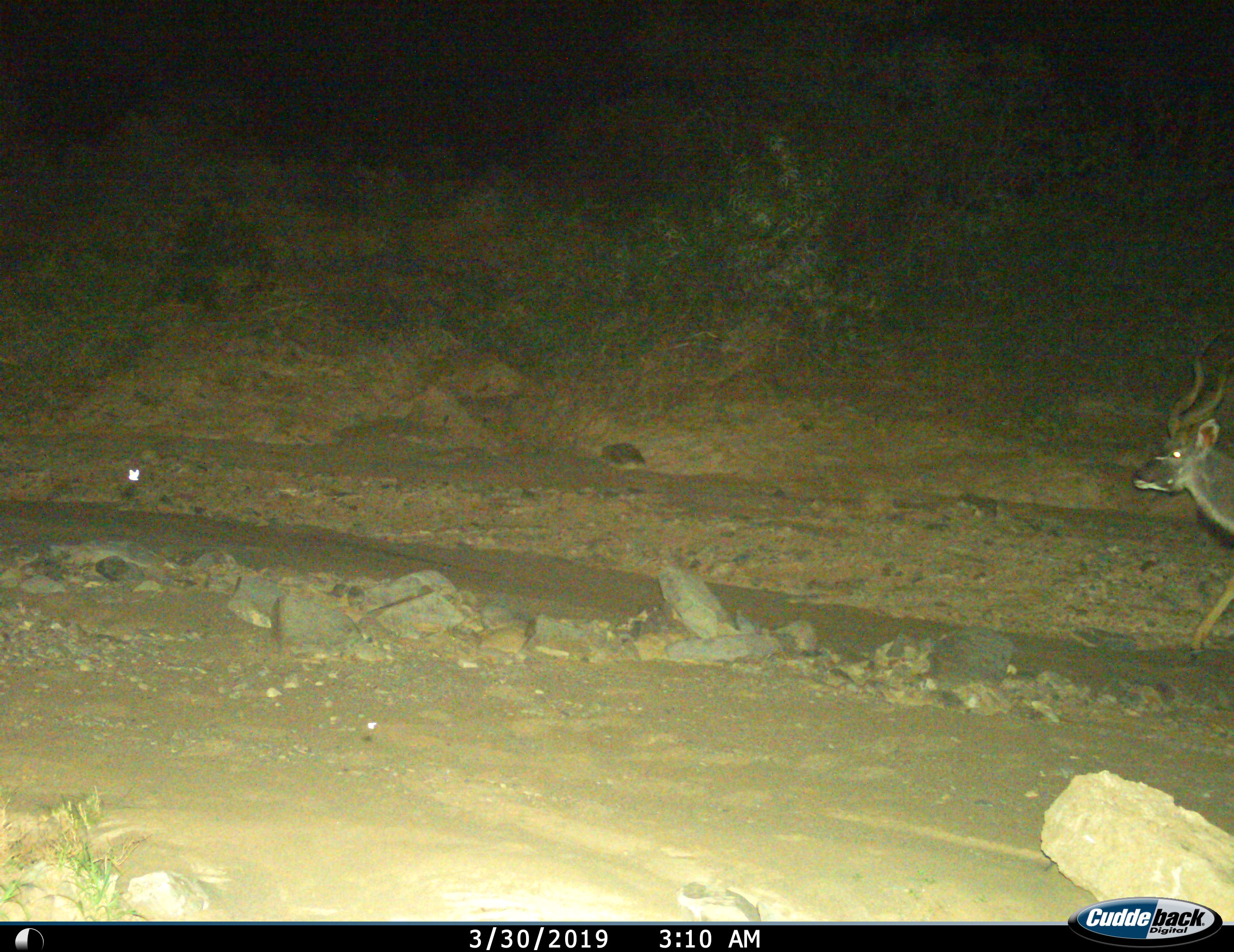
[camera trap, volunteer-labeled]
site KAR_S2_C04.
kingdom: Animalia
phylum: Chordata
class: Mammalia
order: Artiodactyla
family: Bovidae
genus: Tragelaphus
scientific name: Tragelaphus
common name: kudu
Kudu (Tragelaphus), count 1. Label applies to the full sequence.